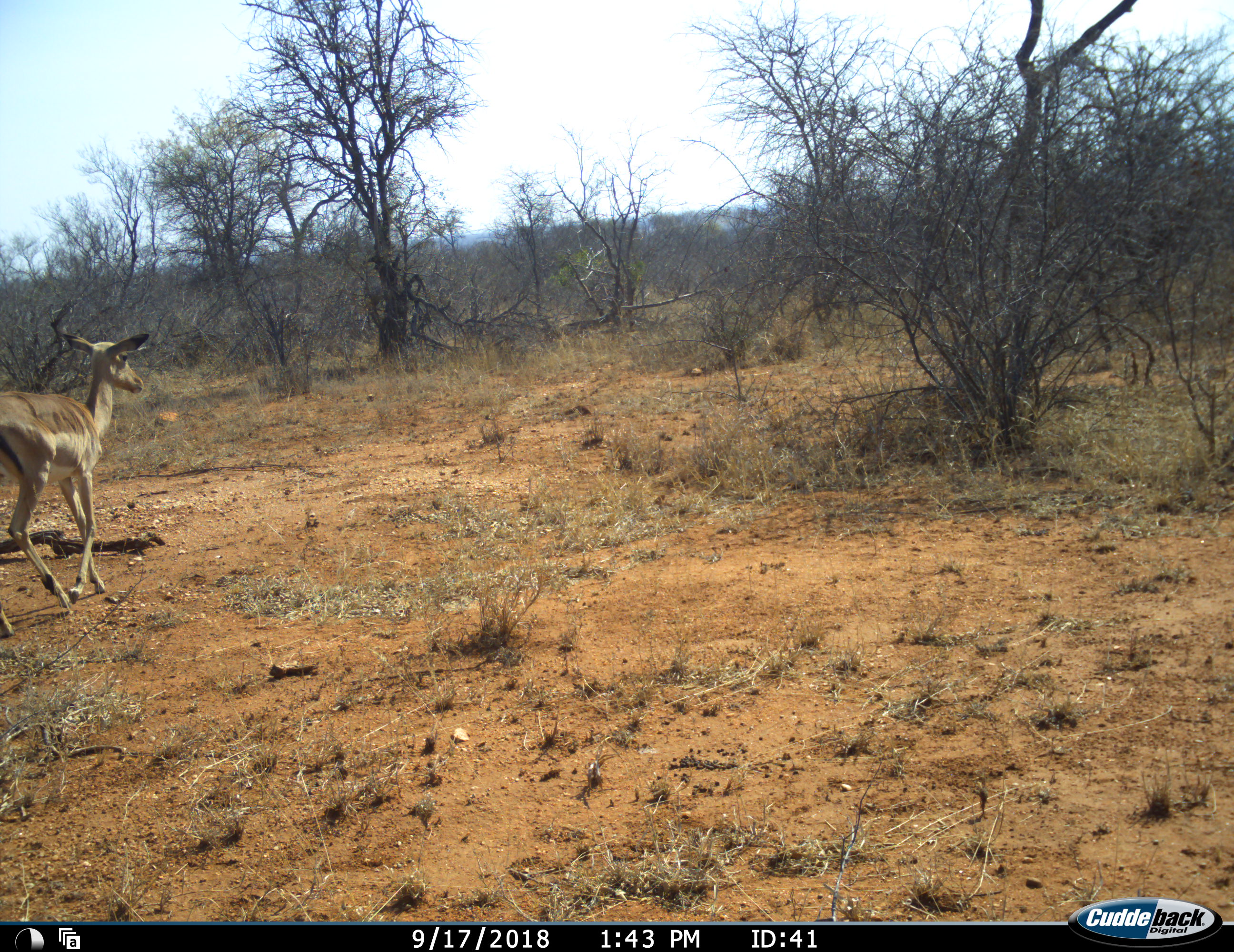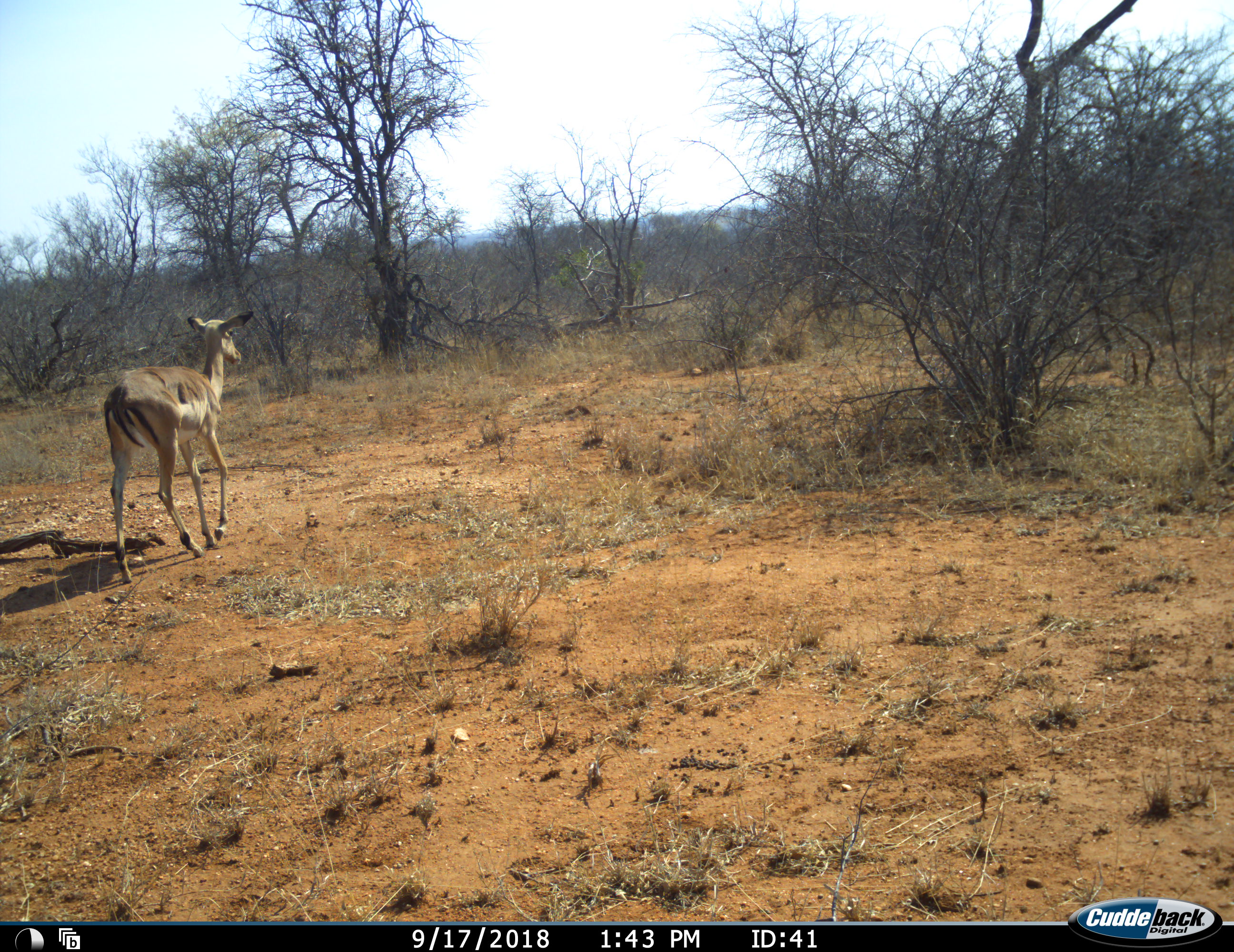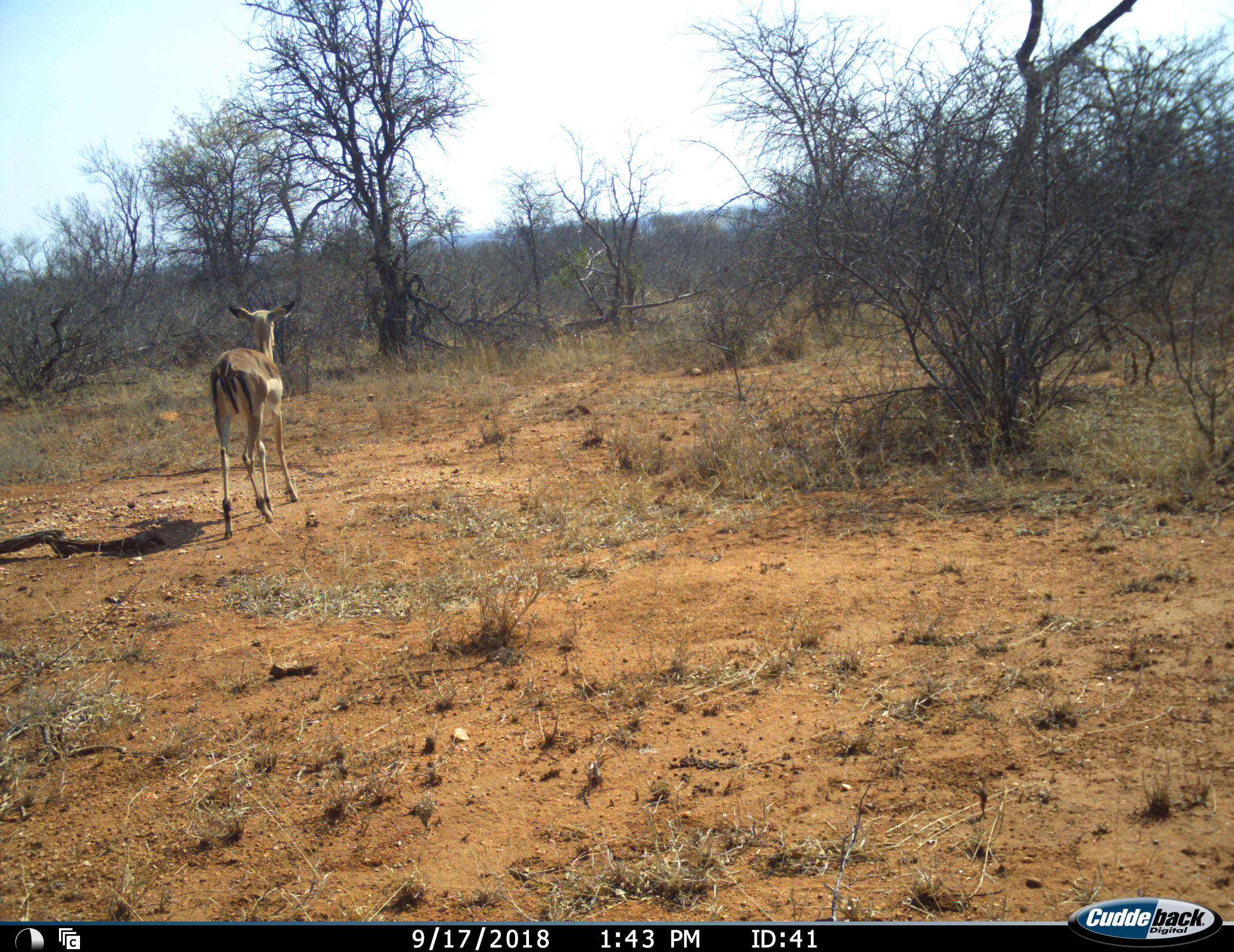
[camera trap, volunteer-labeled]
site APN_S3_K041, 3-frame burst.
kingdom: Animalia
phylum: Chordata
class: Mammalia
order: Artiodactyla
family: Bovidae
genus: Aepyceros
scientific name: Aepyceros melampus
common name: impala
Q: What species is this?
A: Impala (Aepyceros melampus).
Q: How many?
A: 1.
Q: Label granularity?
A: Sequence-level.